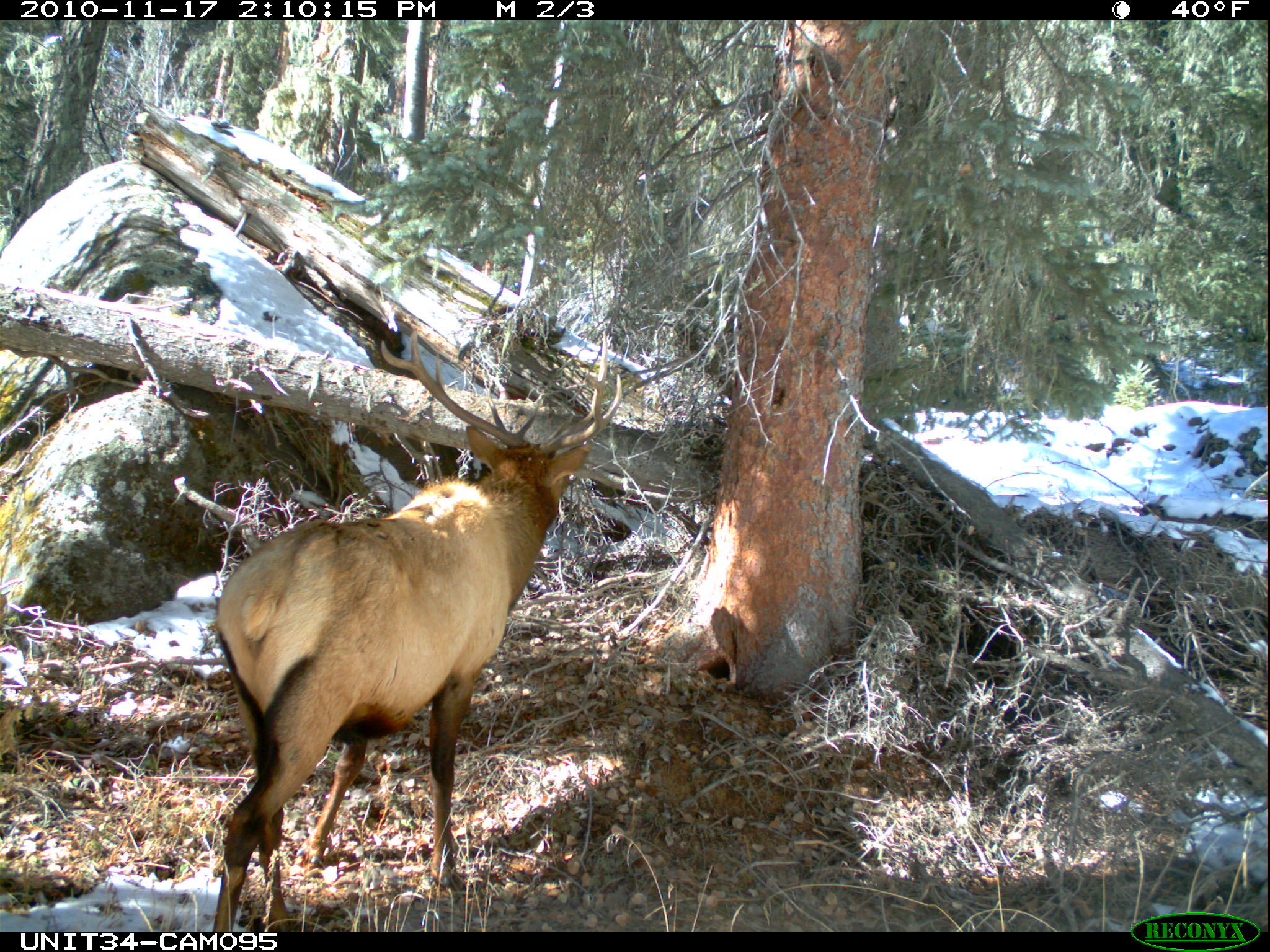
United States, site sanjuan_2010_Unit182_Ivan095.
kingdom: Animalia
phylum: Chordata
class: Mammalia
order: Artiodactyla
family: Cervidae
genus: Cervus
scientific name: Cervus elaphus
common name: red deer